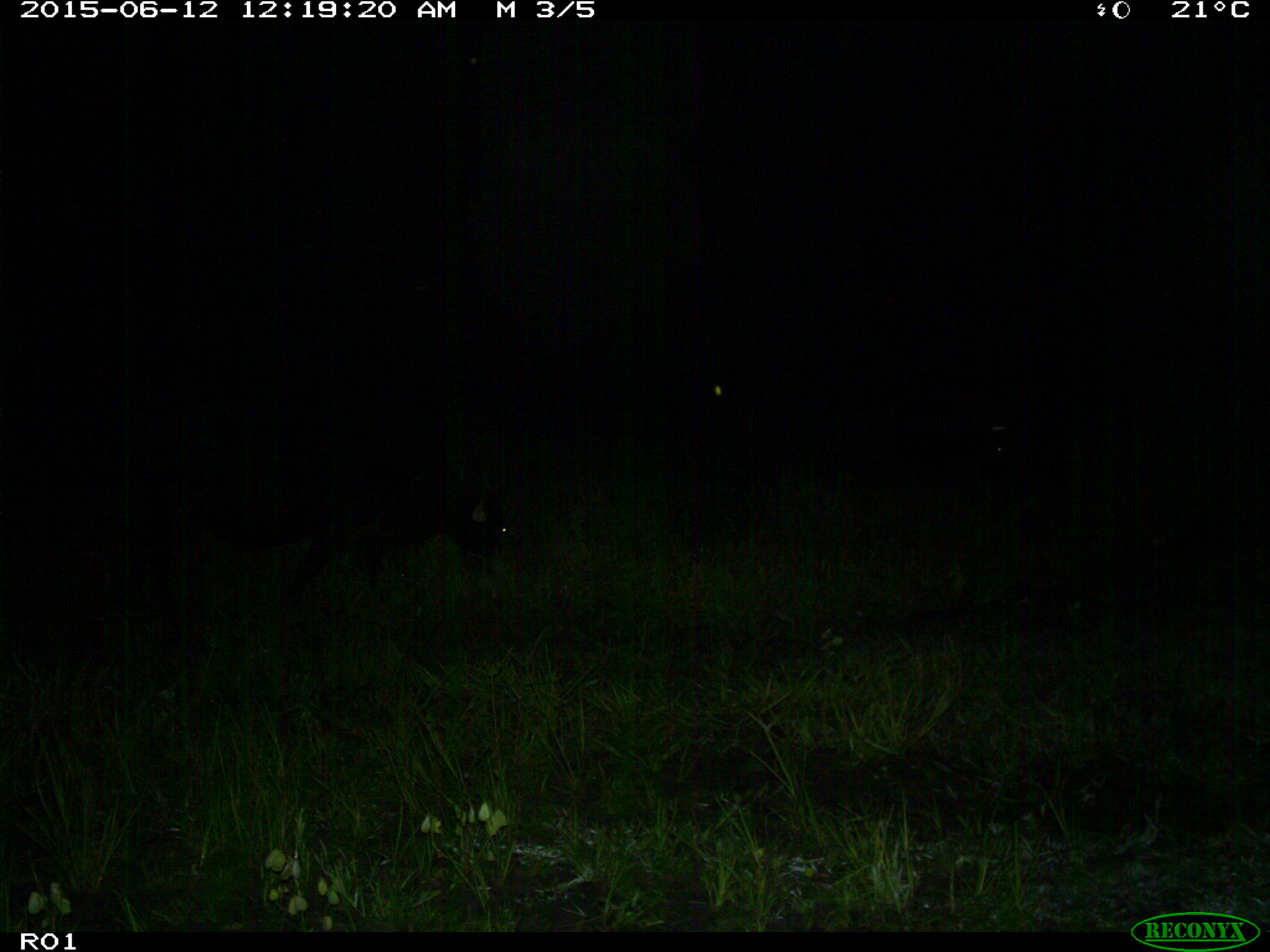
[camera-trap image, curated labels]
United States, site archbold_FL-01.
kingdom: Animalia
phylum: Chordata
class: Mammalia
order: Artiodactyla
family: Bovidae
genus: Bos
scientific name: Bos taurus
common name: domestic cow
Bos taurus (domestic cow).